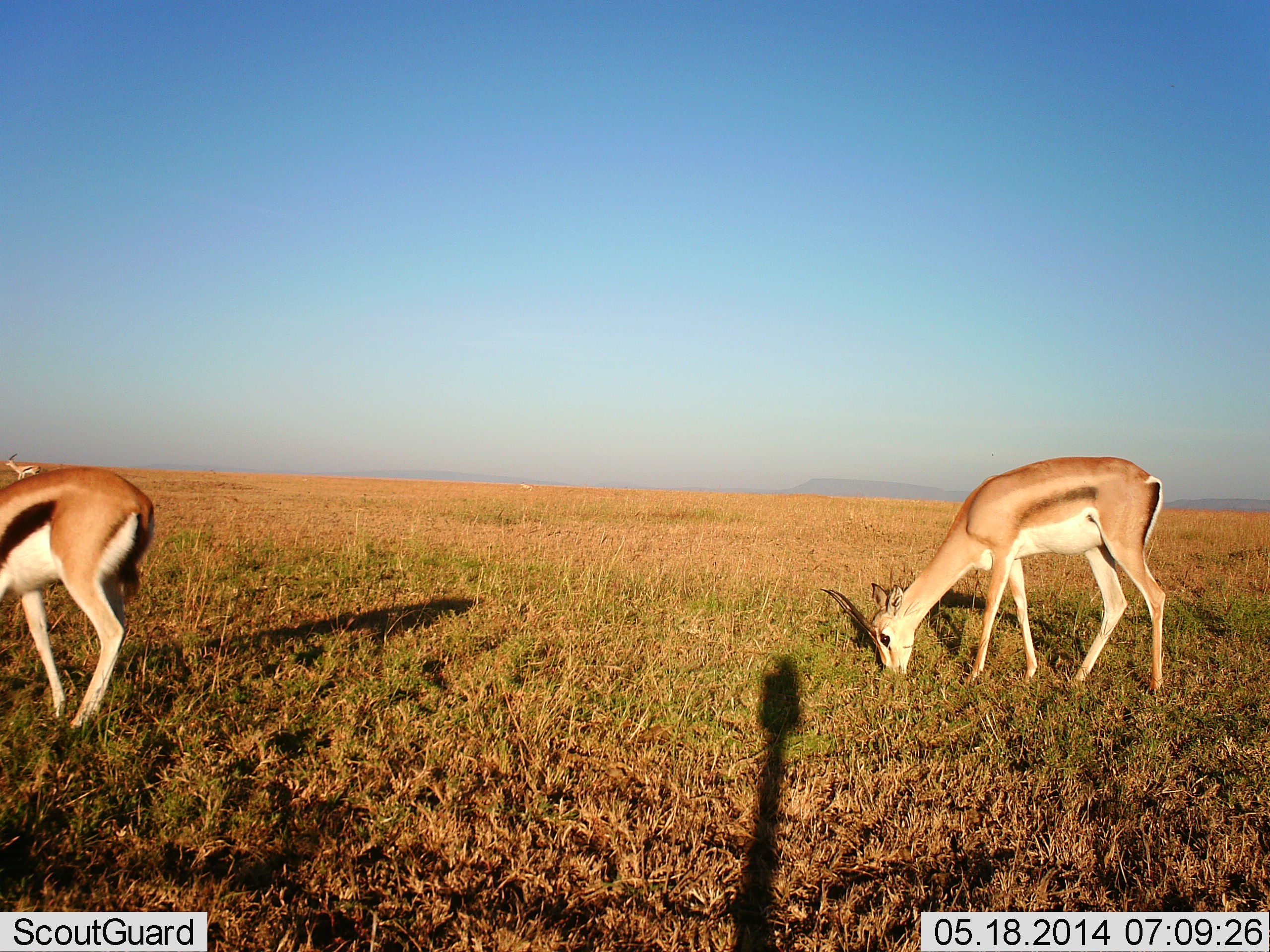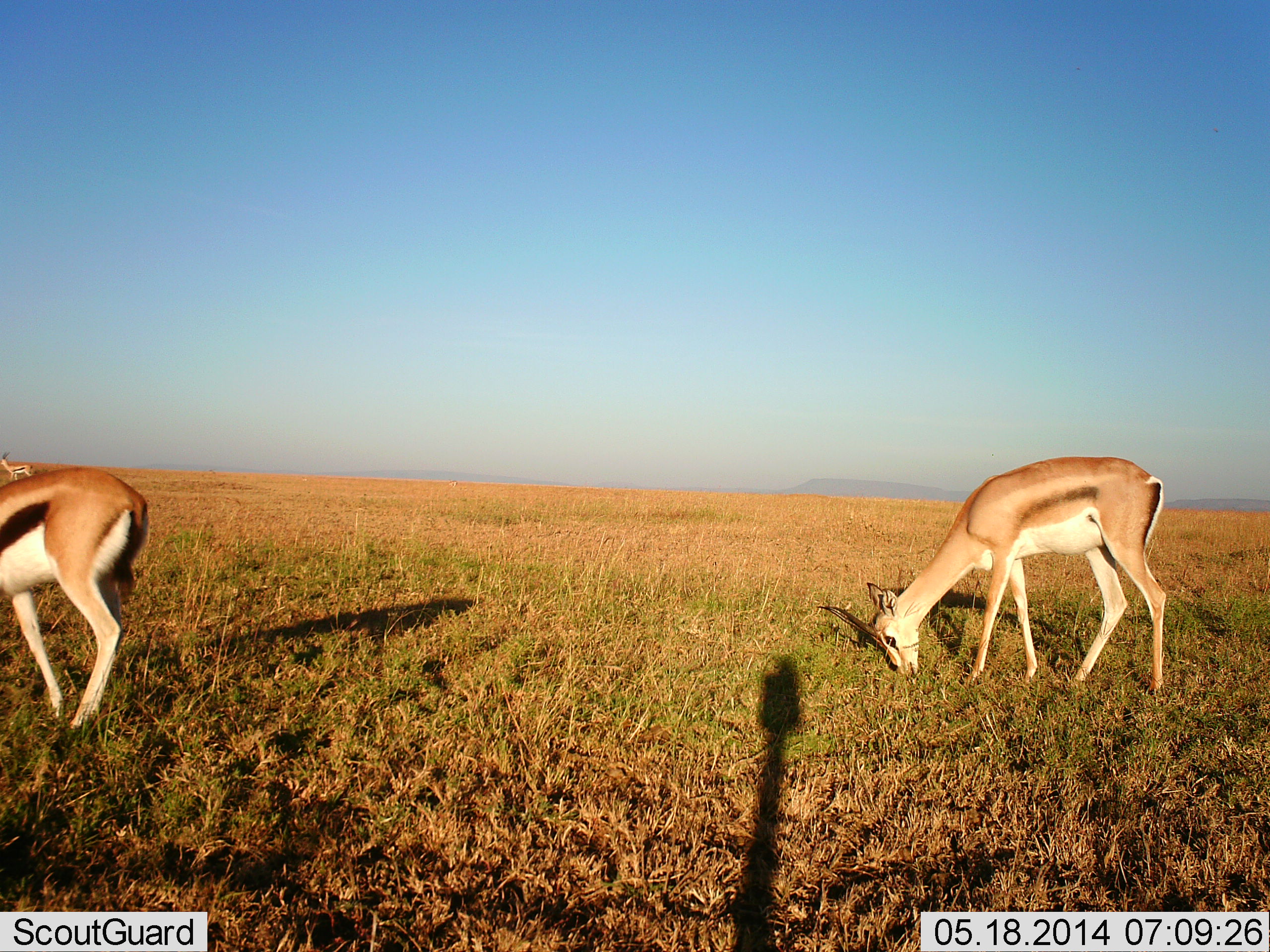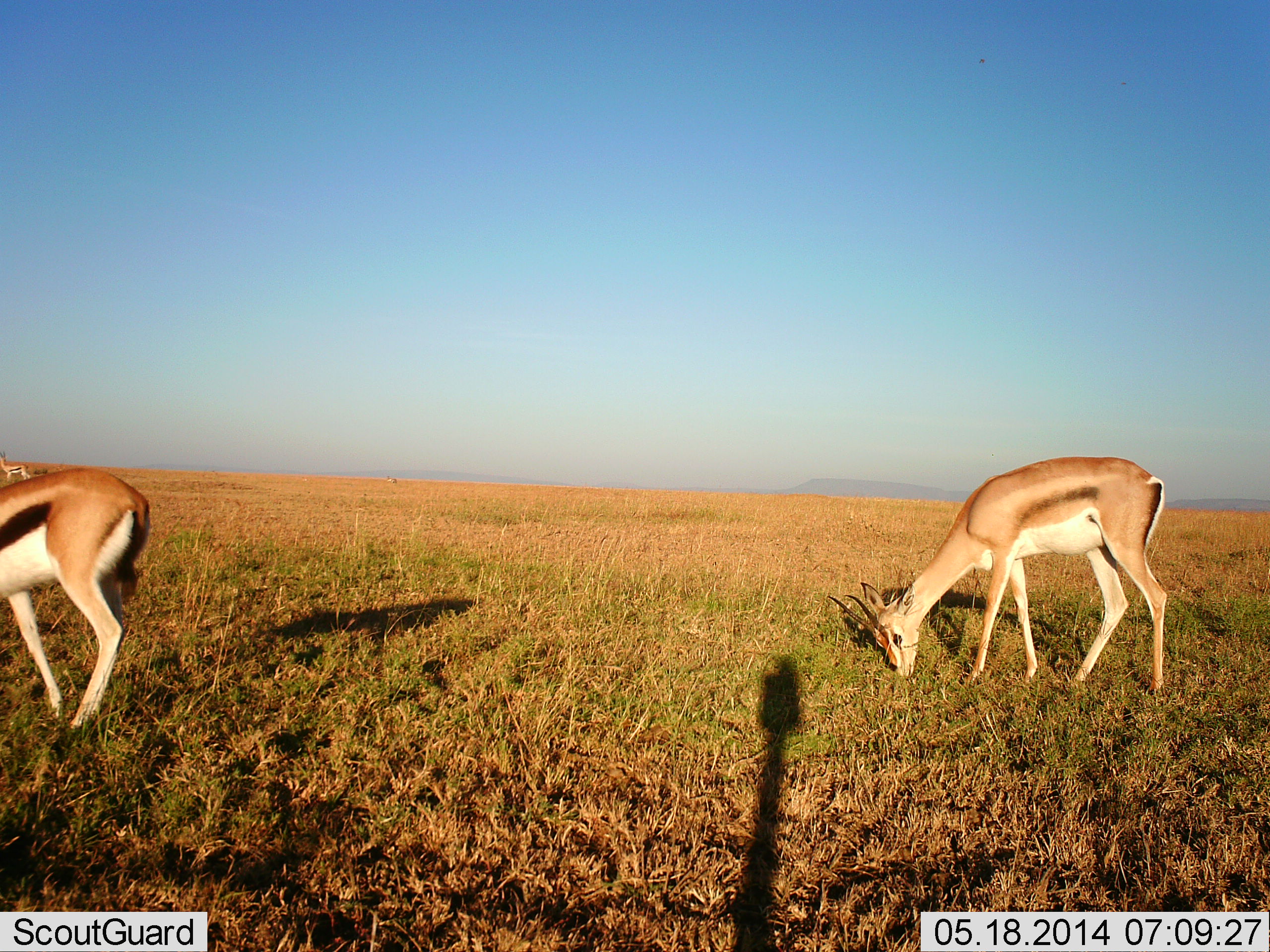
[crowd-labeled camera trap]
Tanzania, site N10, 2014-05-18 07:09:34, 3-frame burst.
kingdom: Animalia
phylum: Chordata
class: Mammalia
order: Artiodactyla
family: Bovidae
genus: Eudorcas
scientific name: Eudorcas thomsonii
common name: thomson's gazelle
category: gazellethomsons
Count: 2.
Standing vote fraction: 42%.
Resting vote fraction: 0%.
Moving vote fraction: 21%.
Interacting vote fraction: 0%.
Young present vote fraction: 0%.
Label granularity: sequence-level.